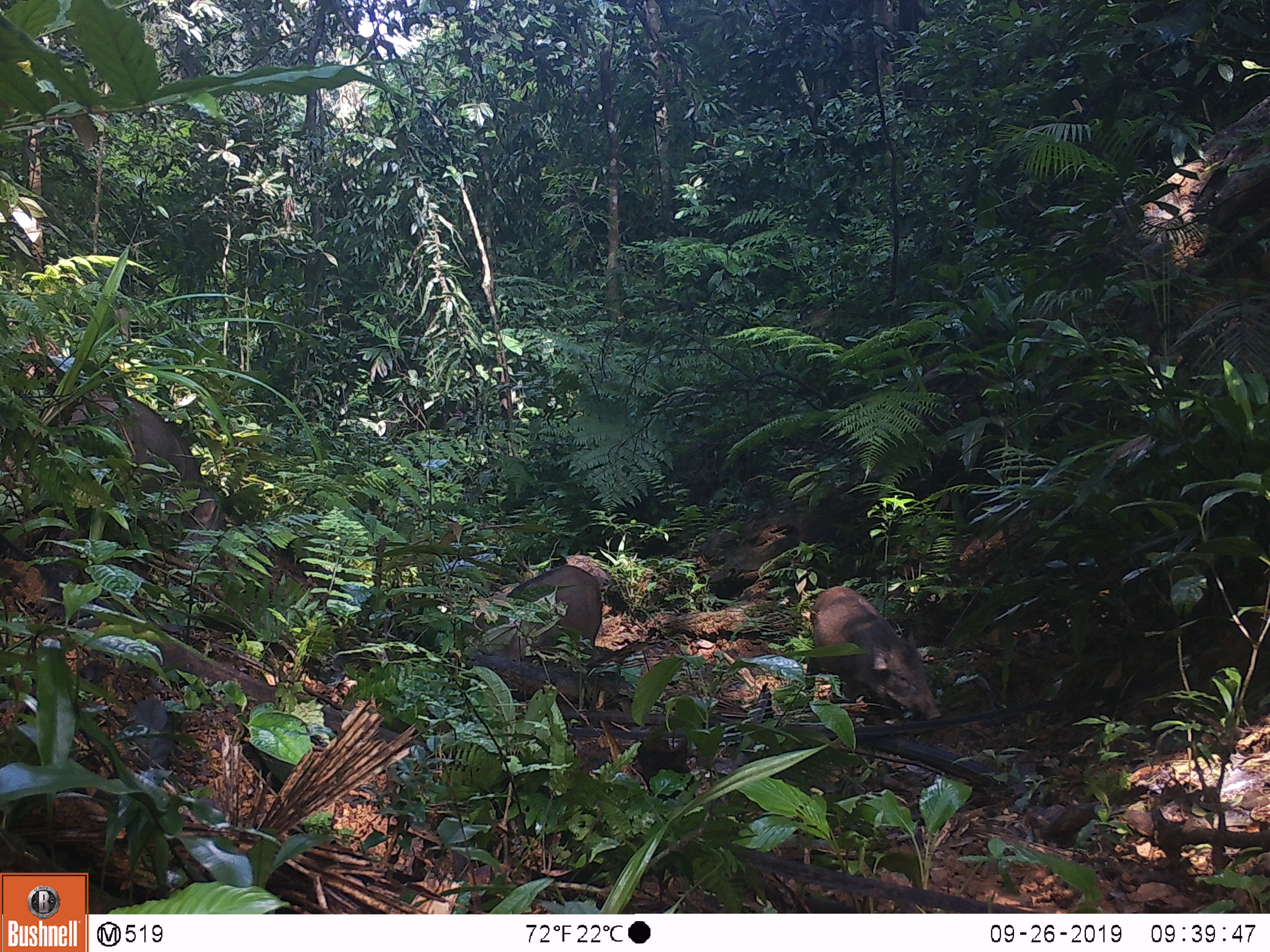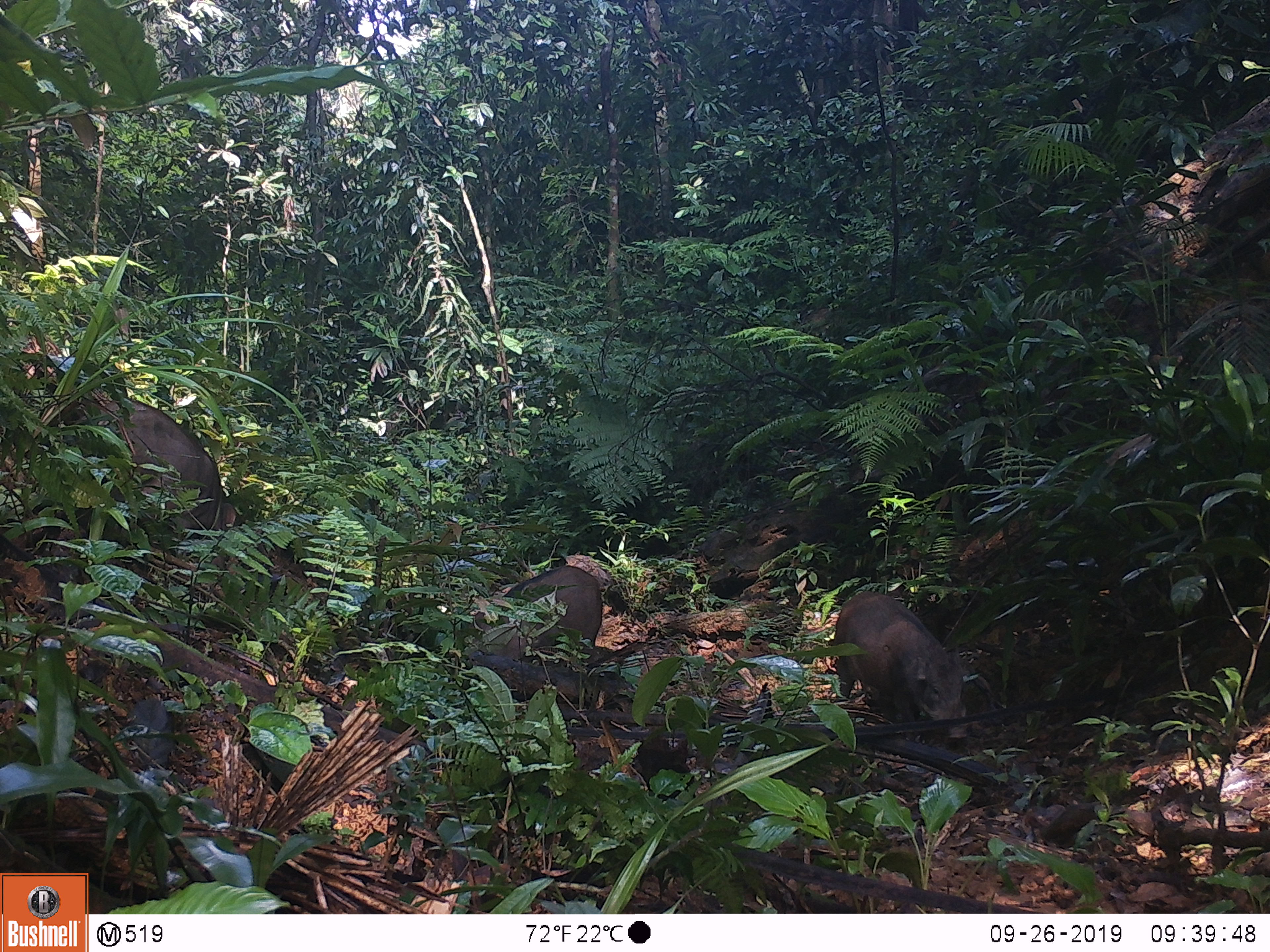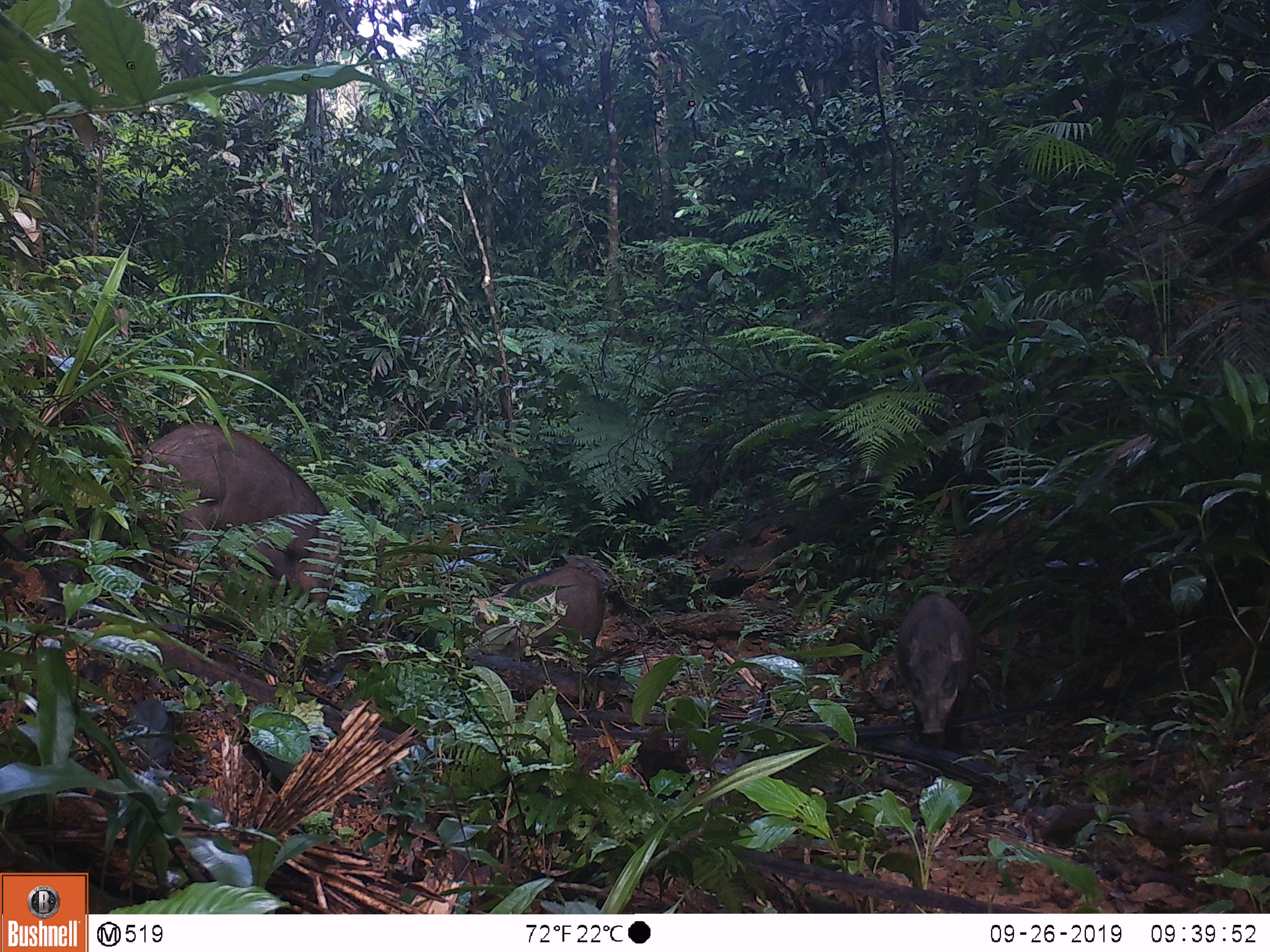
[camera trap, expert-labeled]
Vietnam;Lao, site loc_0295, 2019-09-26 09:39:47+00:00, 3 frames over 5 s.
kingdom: Animalia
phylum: Chordata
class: Mammalia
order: Artiodactyla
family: Suidae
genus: Sus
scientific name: Sus scrofa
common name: eurasian wild pig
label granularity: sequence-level